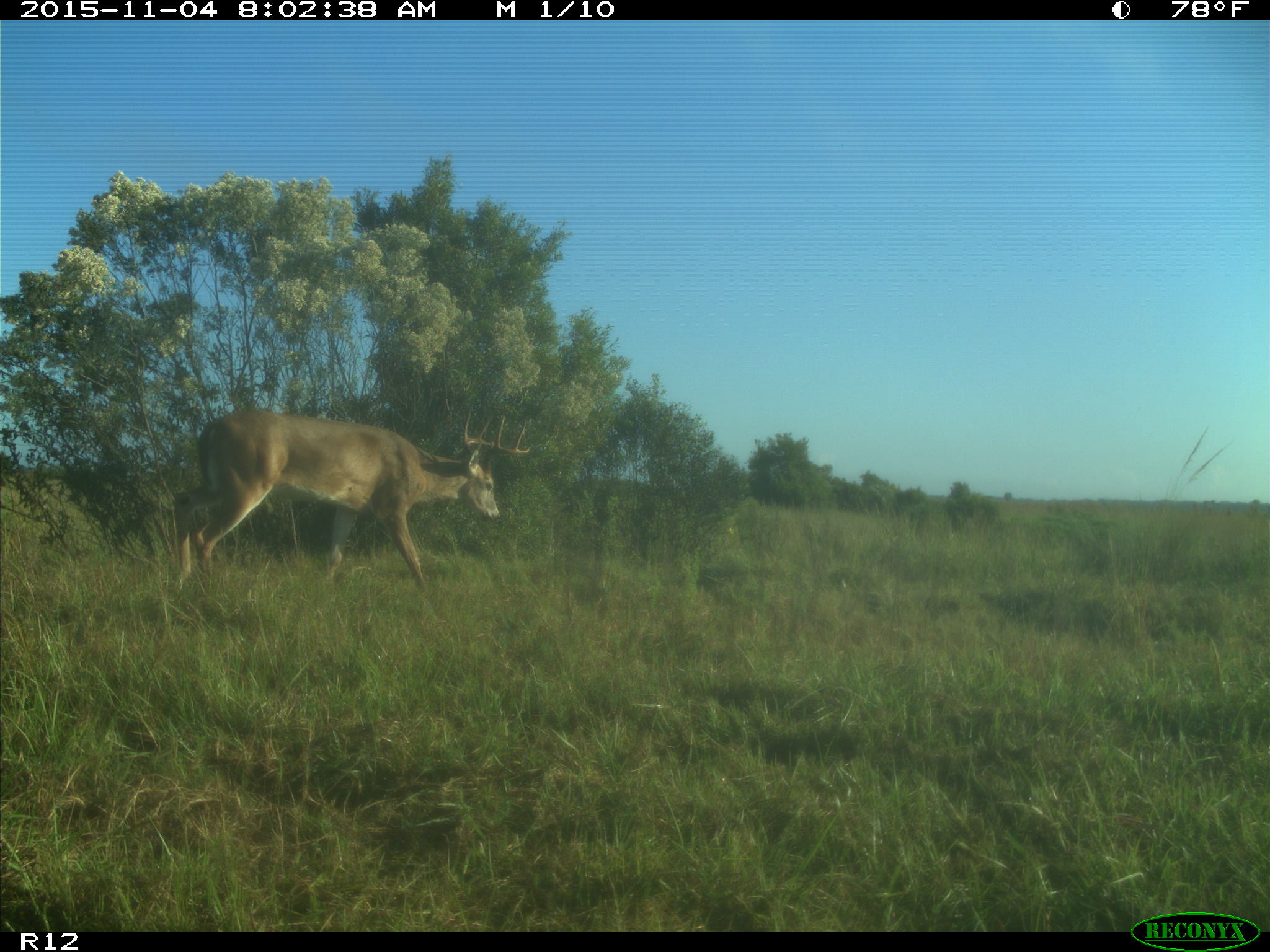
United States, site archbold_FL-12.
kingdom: Animalia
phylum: Chordata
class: Mammalia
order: Artiodactyla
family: Cervidae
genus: Odocoileus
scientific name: Odocoileus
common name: deer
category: unidentified deer